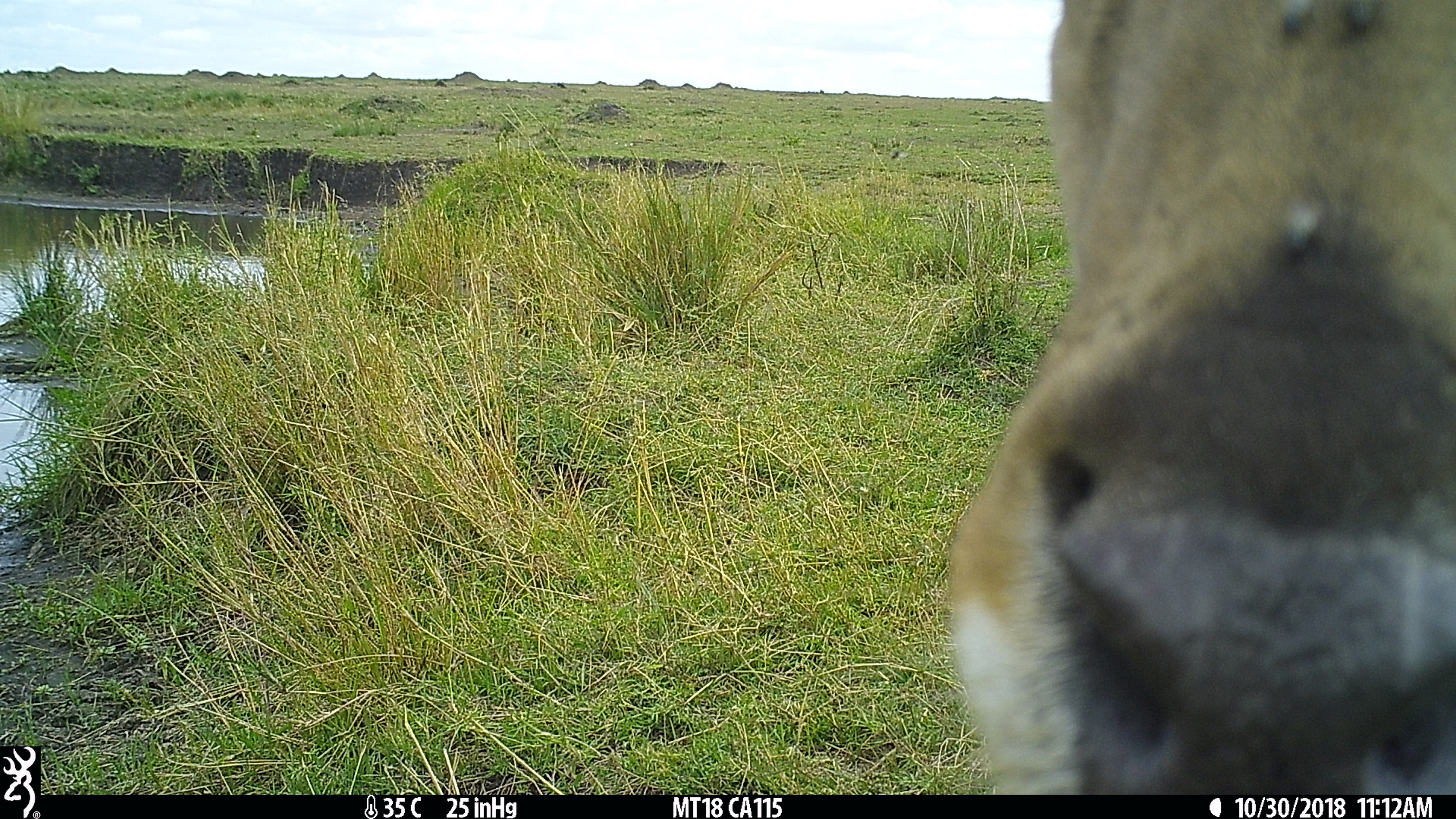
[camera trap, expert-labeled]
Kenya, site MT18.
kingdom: Animalia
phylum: Chordata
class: Mammalia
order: Artiodactyla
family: Bovidae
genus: Kobus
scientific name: Kobus ellipsiprymnus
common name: waterbuck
Waterbuck (Kobus ellipsiprymnus).